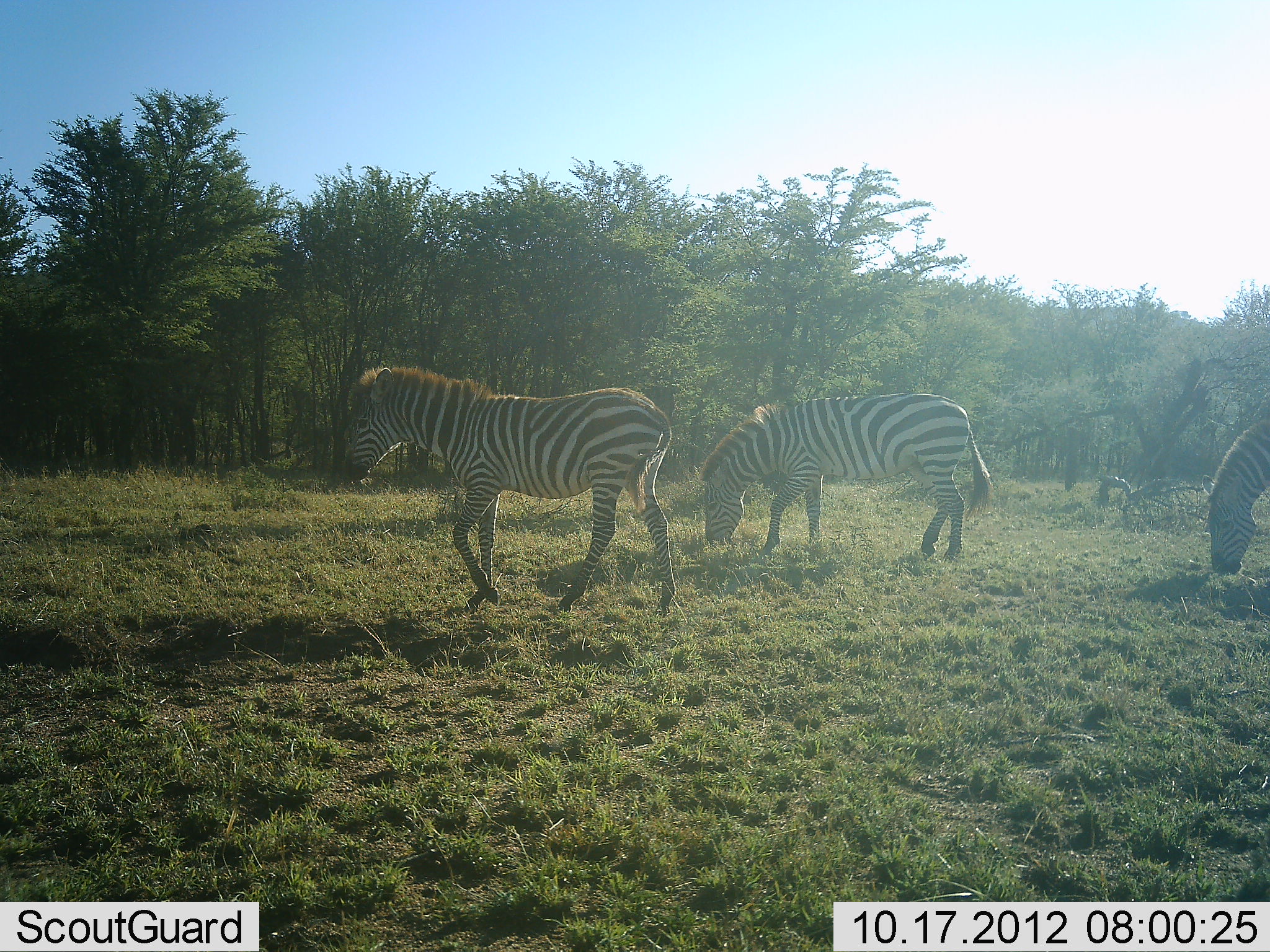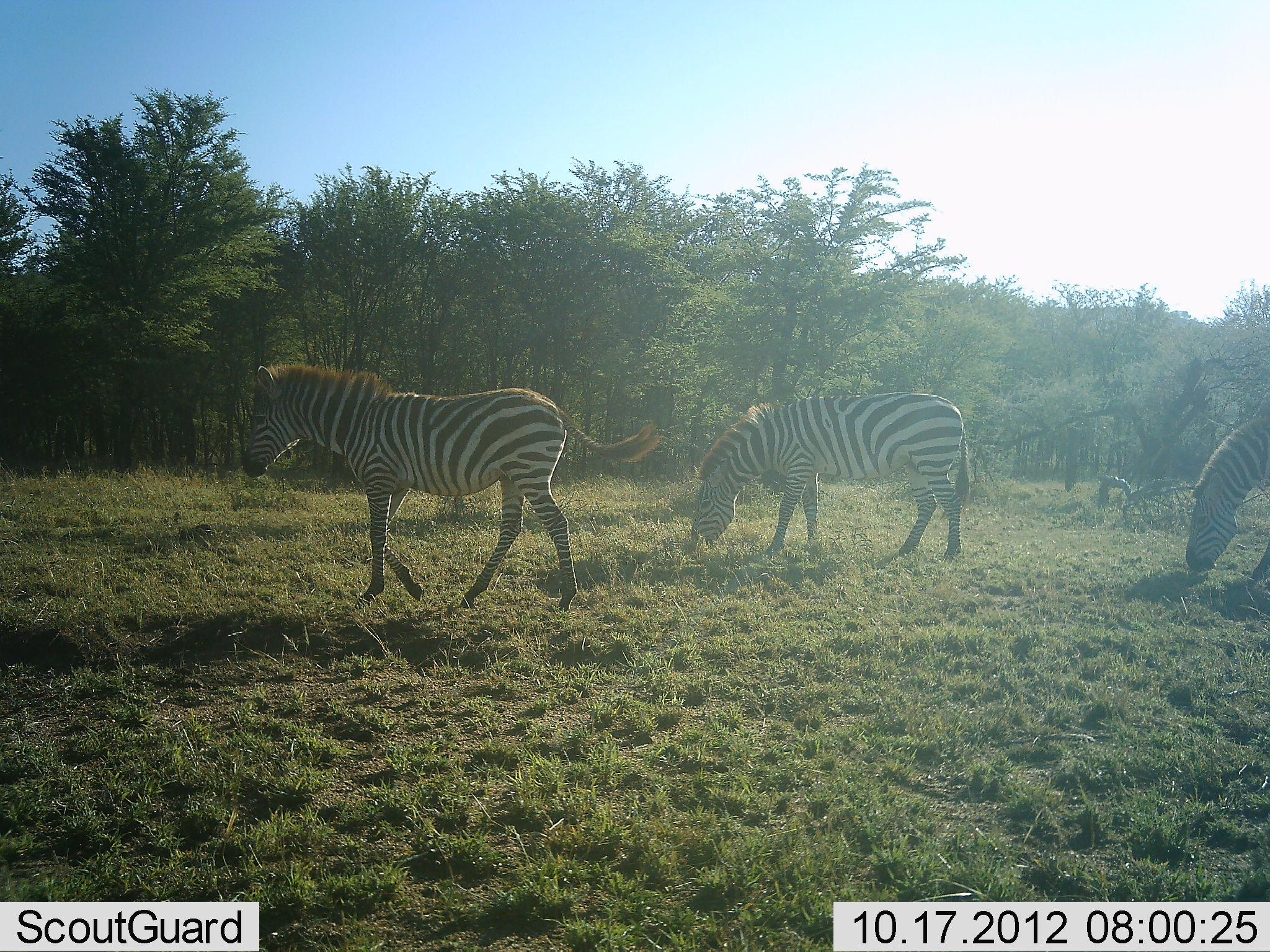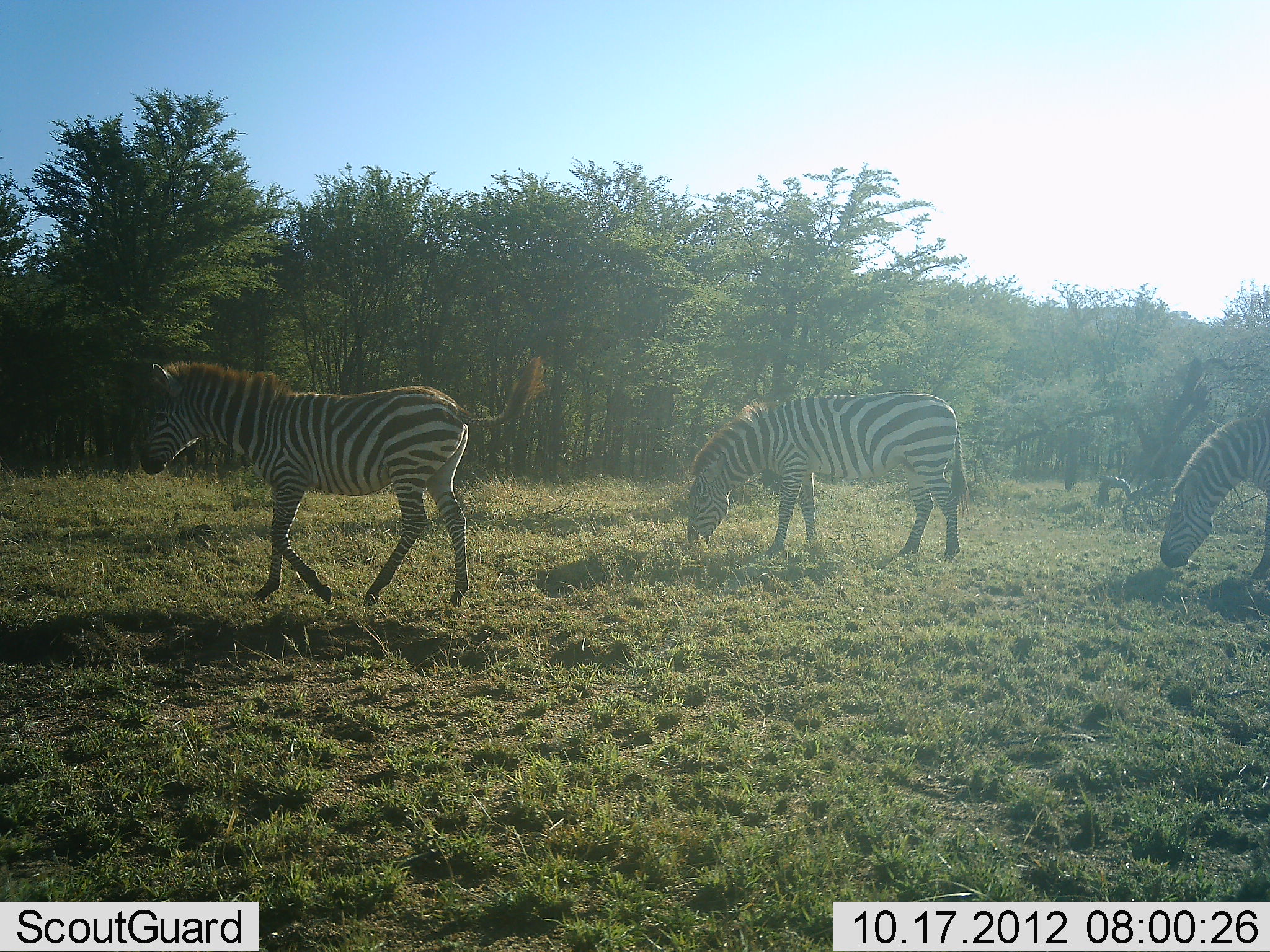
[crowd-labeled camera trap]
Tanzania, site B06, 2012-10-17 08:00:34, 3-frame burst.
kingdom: Animalia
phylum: Chordata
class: Mammalia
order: Perissodactyla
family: Equidae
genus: Equus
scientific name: Equus quagga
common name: plains zebra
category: zebra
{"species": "zebra (plains zebra) (Equus quagga)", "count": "3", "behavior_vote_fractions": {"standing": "10%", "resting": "0%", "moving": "90%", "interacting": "0%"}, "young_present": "0%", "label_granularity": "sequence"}